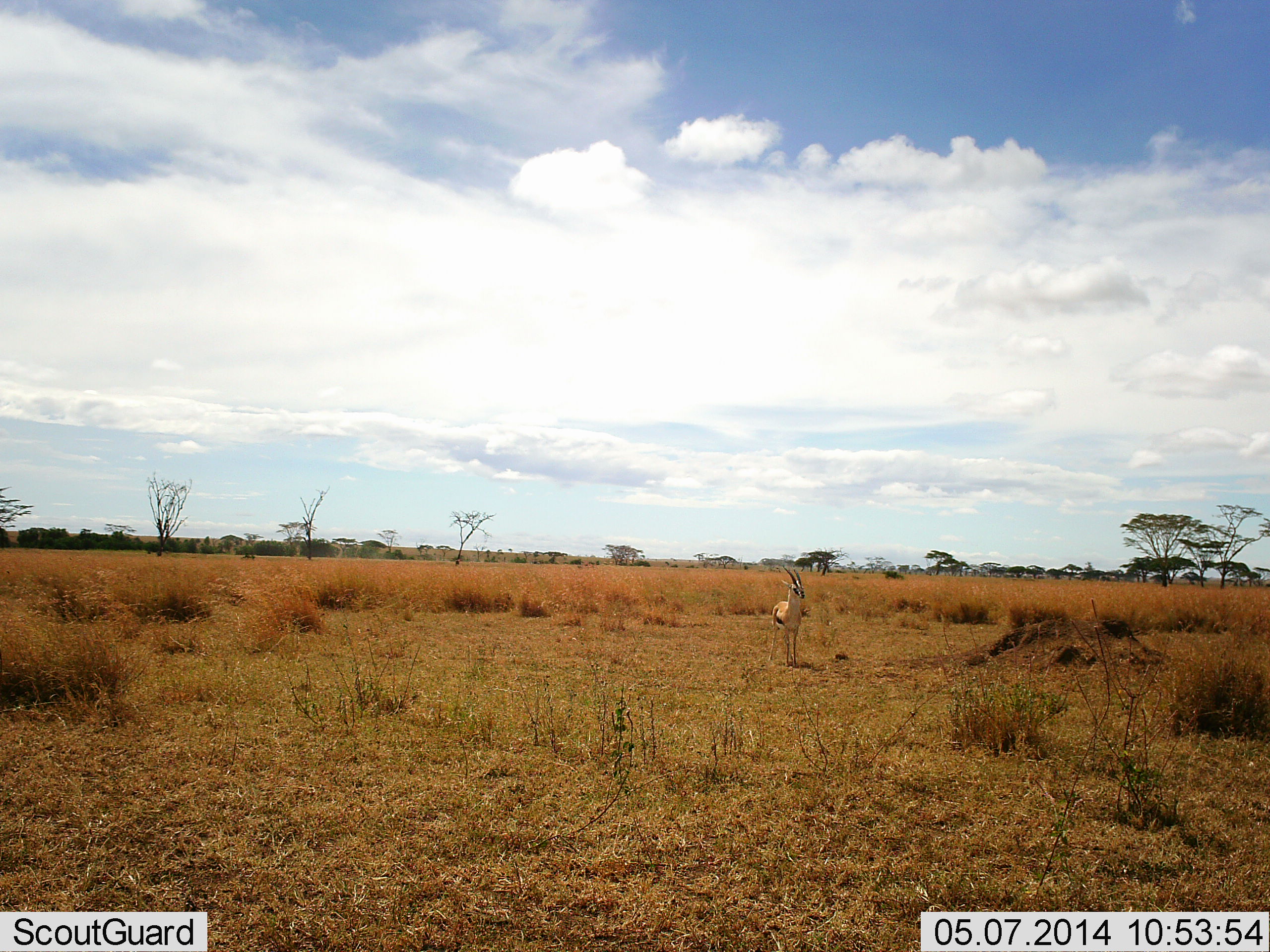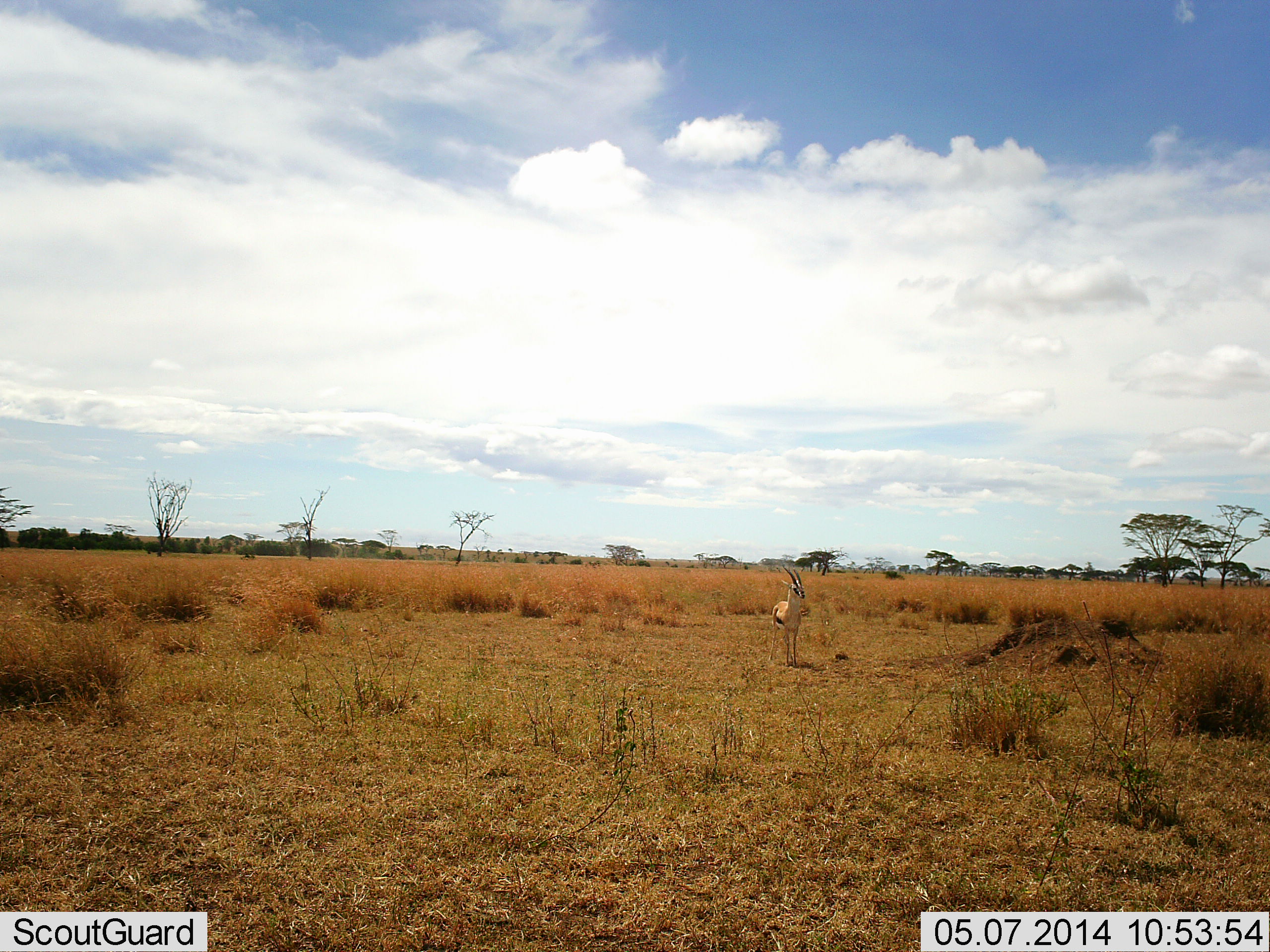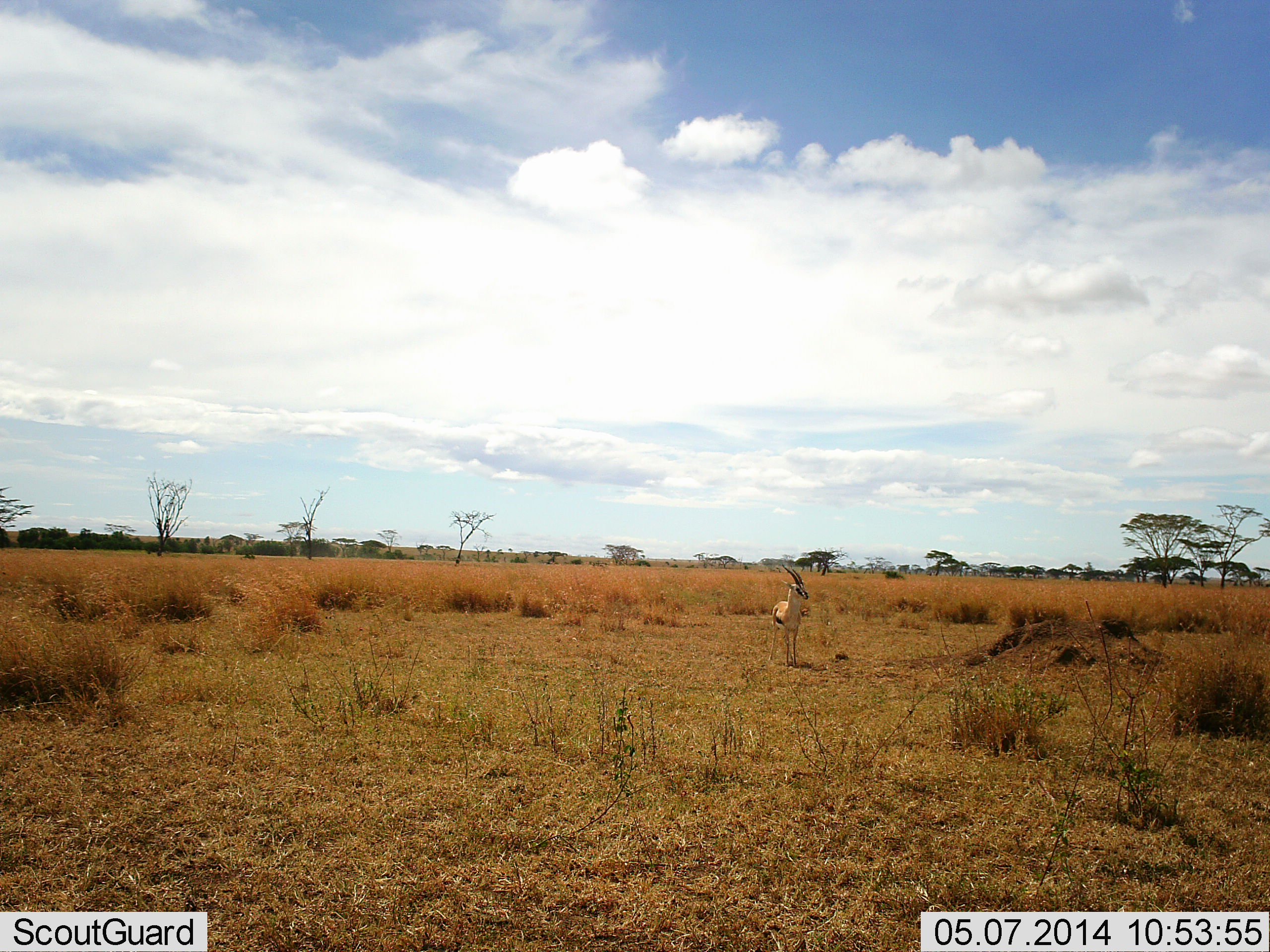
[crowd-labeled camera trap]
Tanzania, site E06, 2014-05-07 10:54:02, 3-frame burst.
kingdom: Animalia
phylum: Chordata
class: Mammalia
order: Artiodactyla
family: Bovidae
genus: Eudorcas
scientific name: Eudorcas thomsonii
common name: thomson's gazelle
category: gazellethomsons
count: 1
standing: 100%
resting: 0%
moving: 0%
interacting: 0%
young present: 0%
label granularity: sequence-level